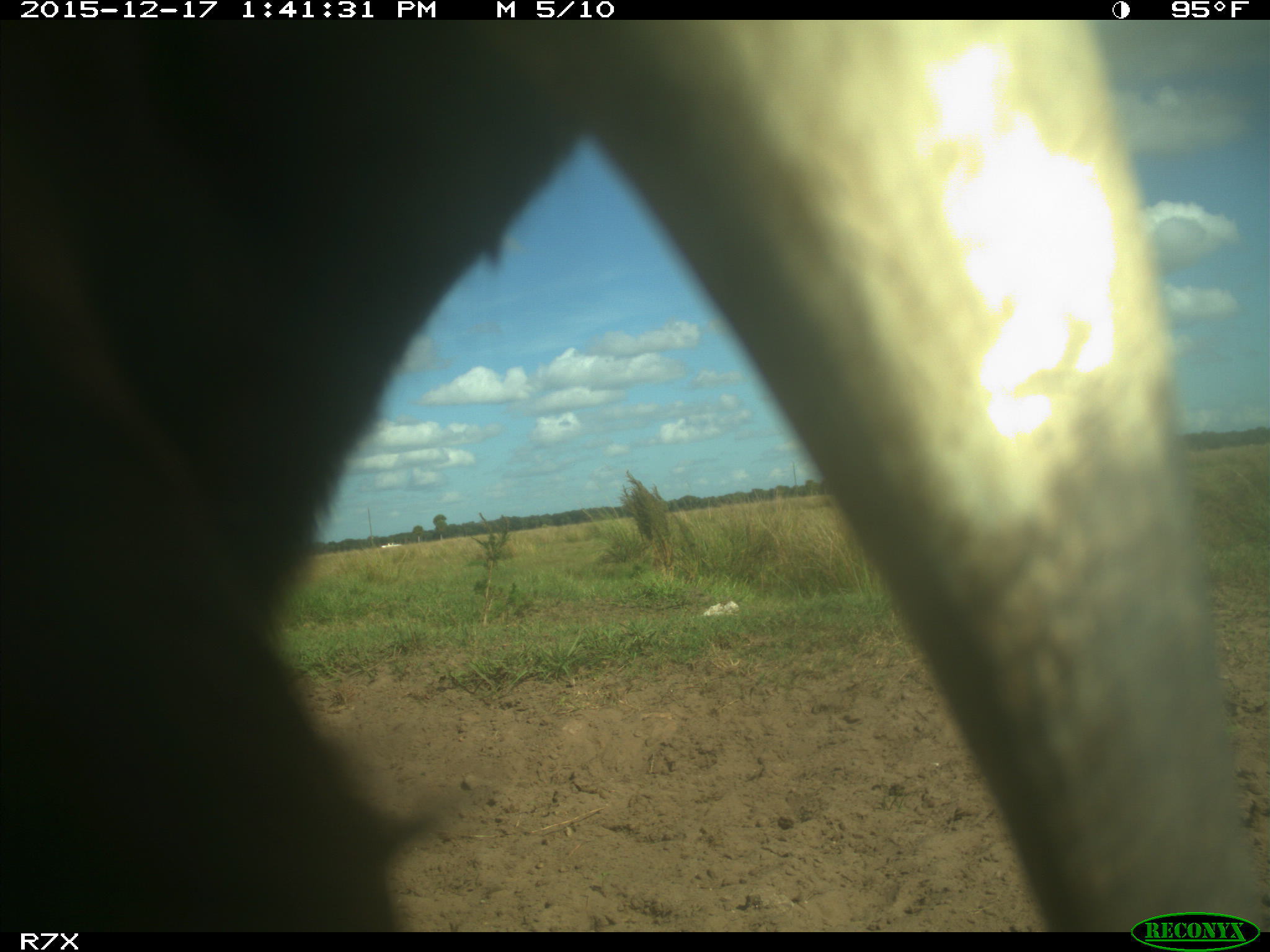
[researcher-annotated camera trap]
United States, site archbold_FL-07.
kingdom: Animalia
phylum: Chordata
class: Mammalia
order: Artiodactyla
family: Bovidae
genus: Bos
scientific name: Bos taurus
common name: domestic cow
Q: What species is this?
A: Bos taurus (domestic cow).